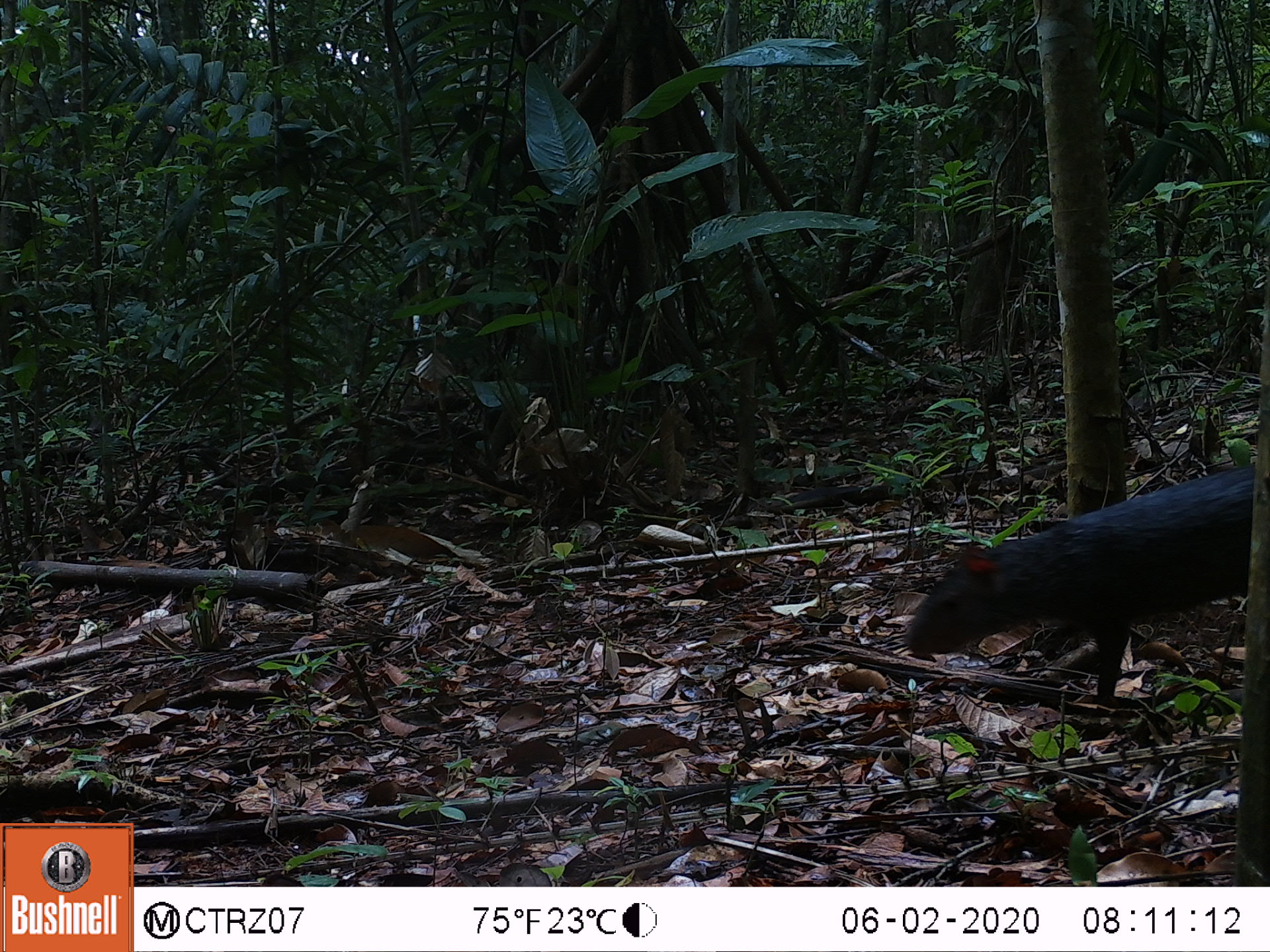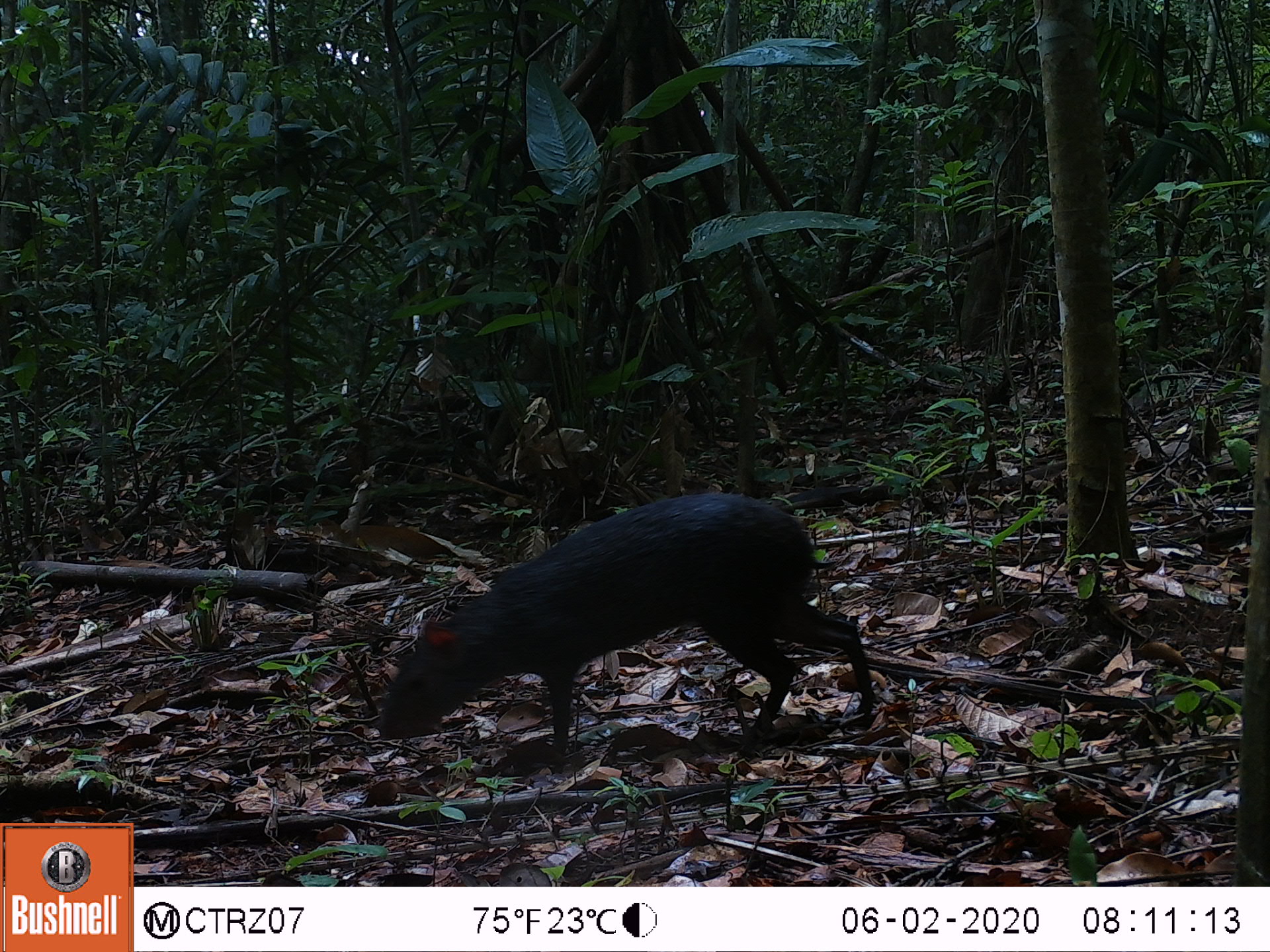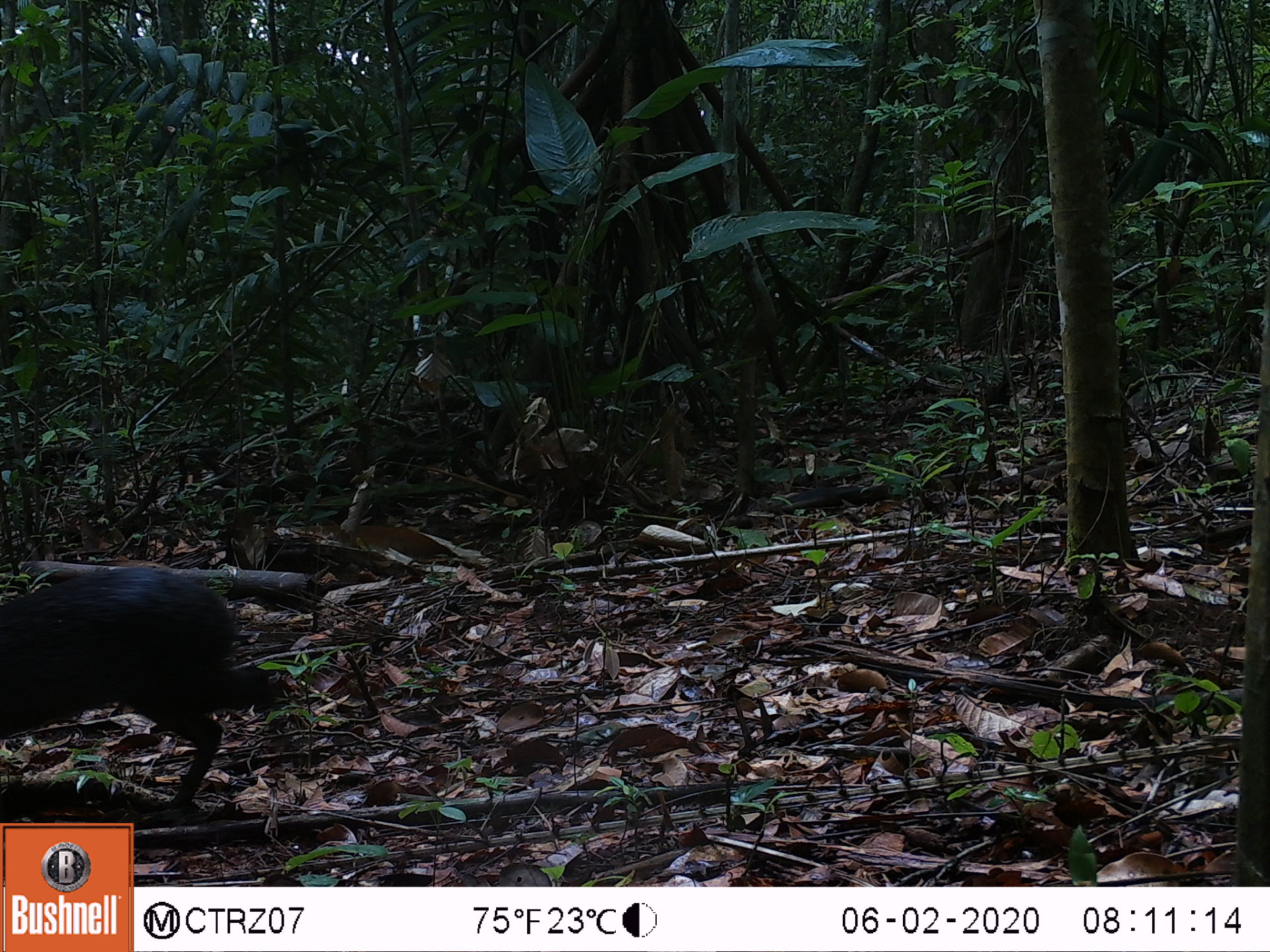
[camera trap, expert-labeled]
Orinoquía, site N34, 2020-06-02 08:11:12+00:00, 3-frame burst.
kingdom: Animalia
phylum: Chordata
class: Mammalia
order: Rodentia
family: Dasyproctidae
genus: Dasyprocta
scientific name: Dasyprocta fuliginosa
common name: black agouti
Black agouti (Dasyprocta fuliginosa).